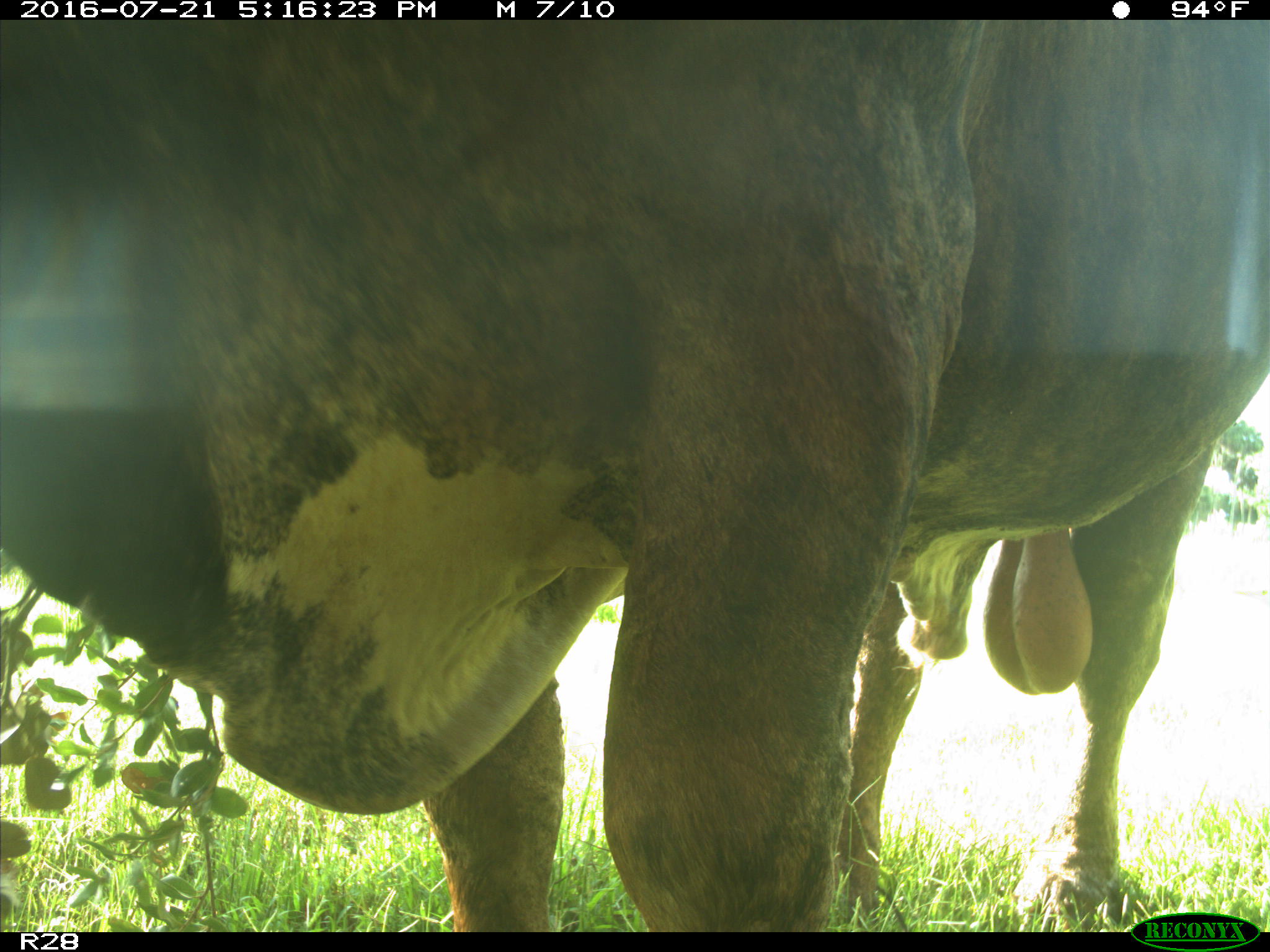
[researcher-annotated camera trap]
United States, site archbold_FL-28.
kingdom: Animalia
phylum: Chordata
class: Mammalia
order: Artiodactyla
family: Bovidae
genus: Bos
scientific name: Bos taurus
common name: domestic cow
Bos taurus (domestic cow).